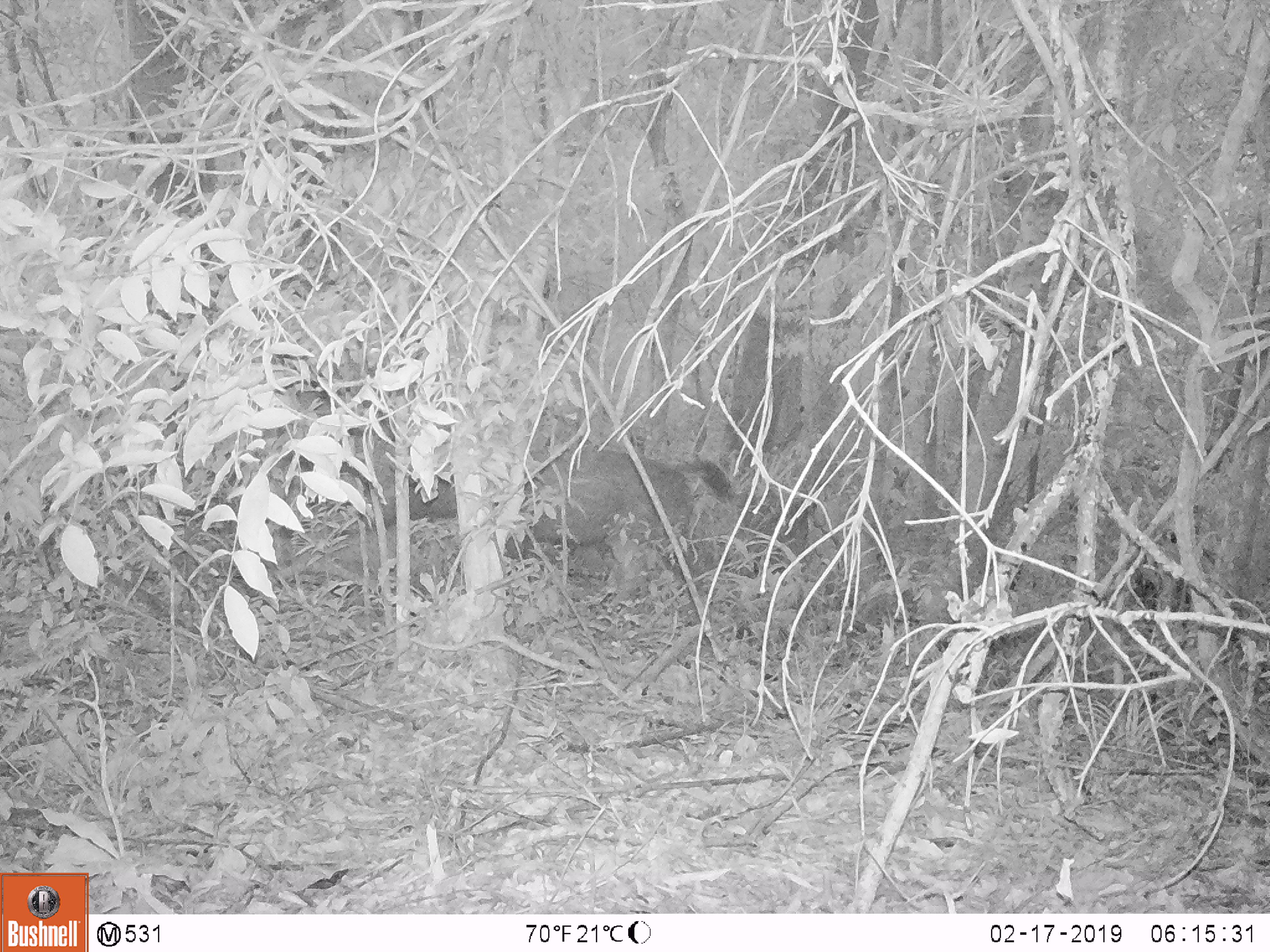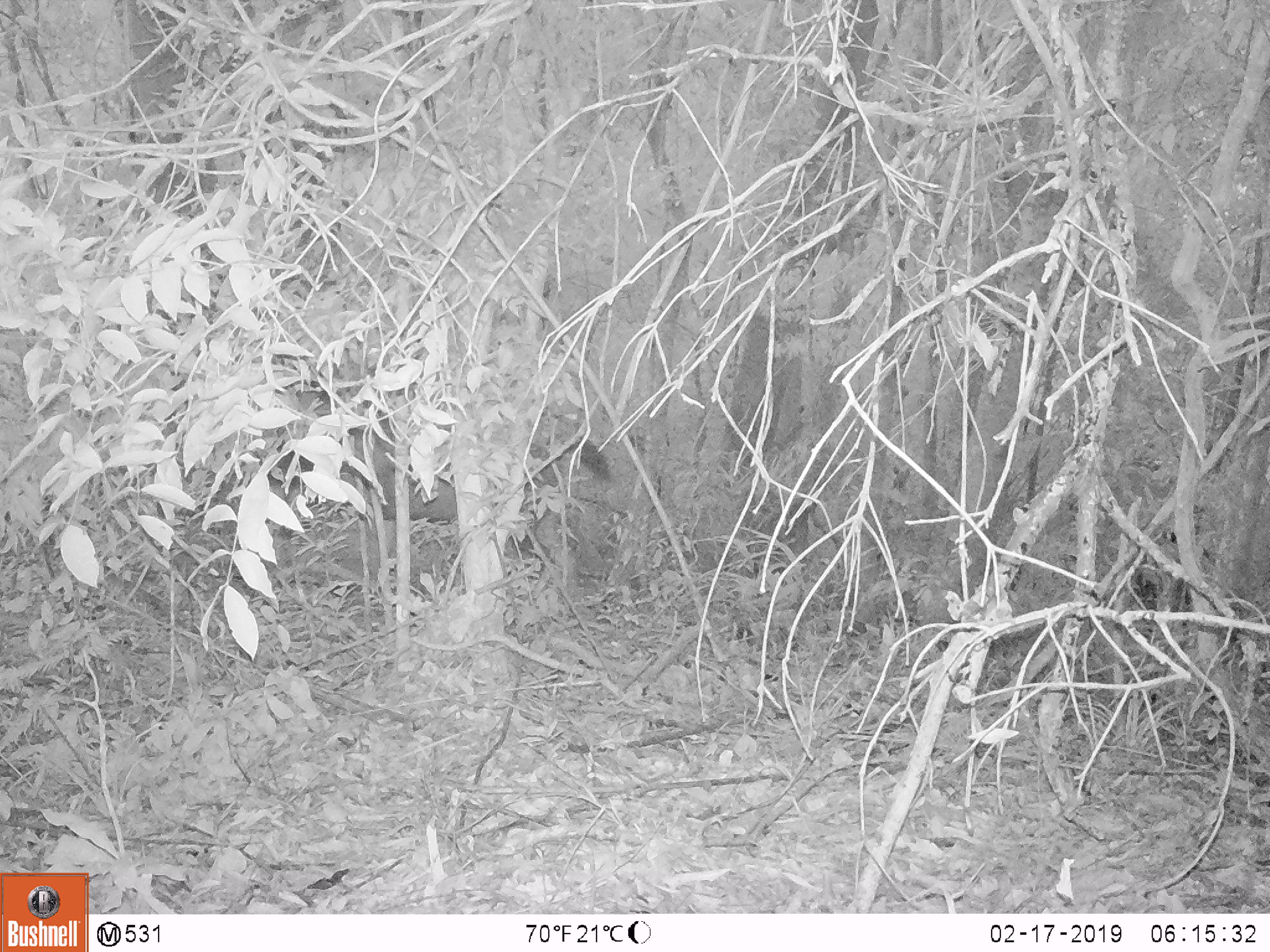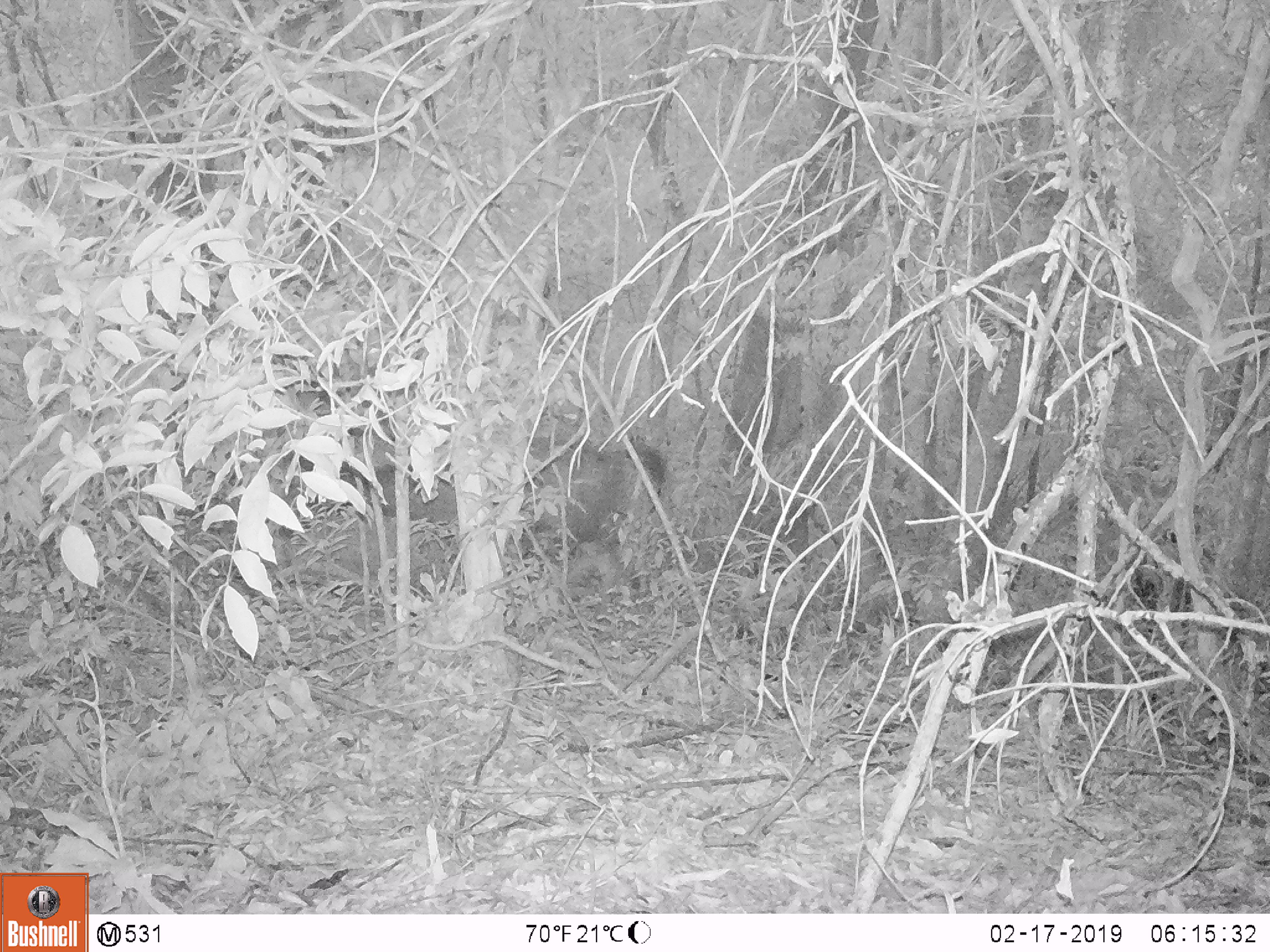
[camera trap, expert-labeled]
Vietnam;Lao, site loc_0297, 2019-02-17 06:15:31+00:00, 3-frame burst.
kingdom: Animalia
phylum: Chordata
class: Mammalia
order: Artiodactyla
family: Cervidae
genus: Rusa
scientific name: Rusa unicolor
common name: sambar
Sambar (Rusa unicolor). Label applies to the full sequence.